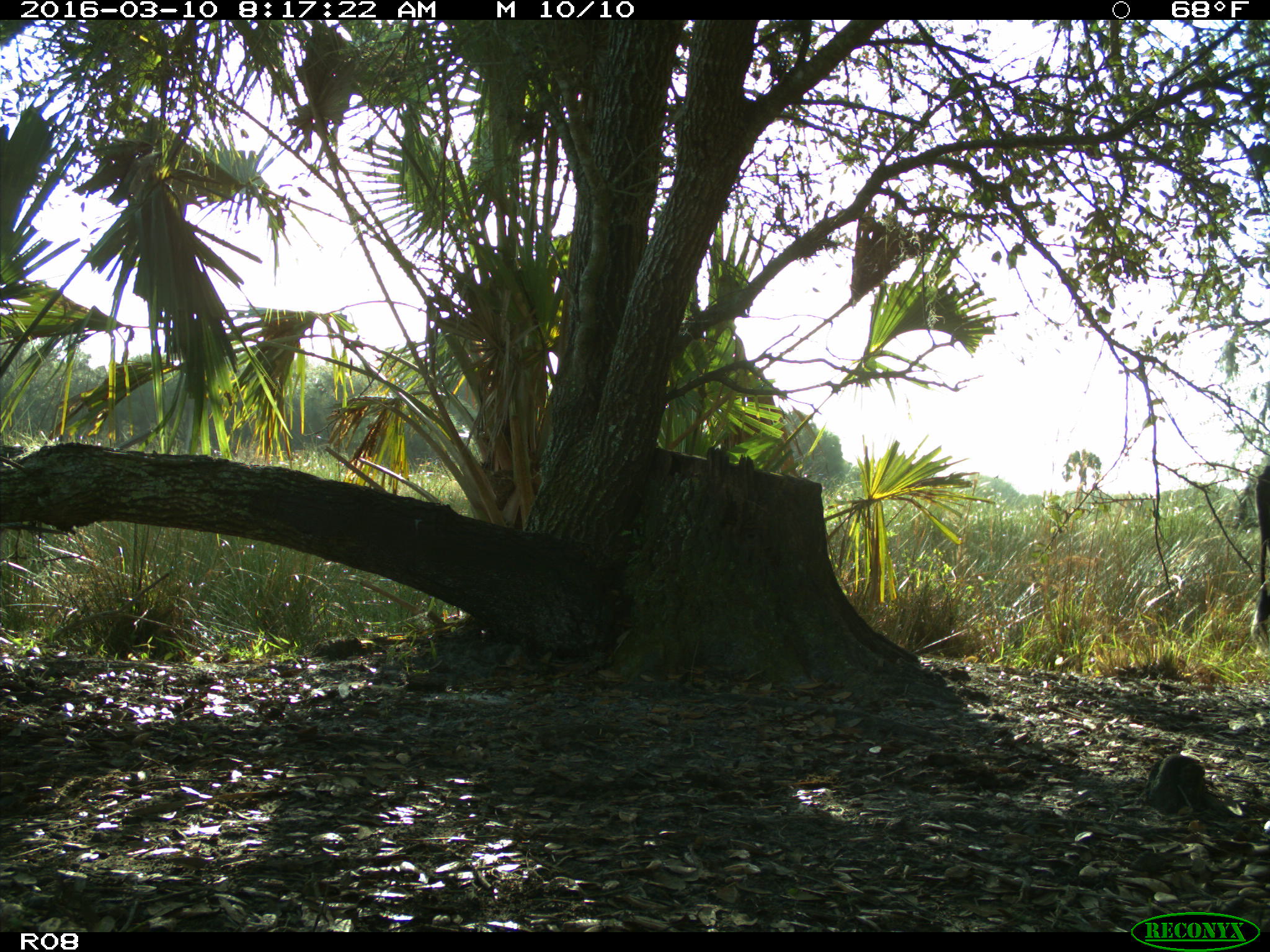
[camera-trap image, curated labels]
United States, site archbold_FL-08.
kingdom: Animalia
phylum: Chordata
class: Mammalia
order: Artiodactyla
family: Bovidae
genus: Bos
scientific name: Bos taurus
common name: domestic cow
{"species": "Bos taurus (domestic cow)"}